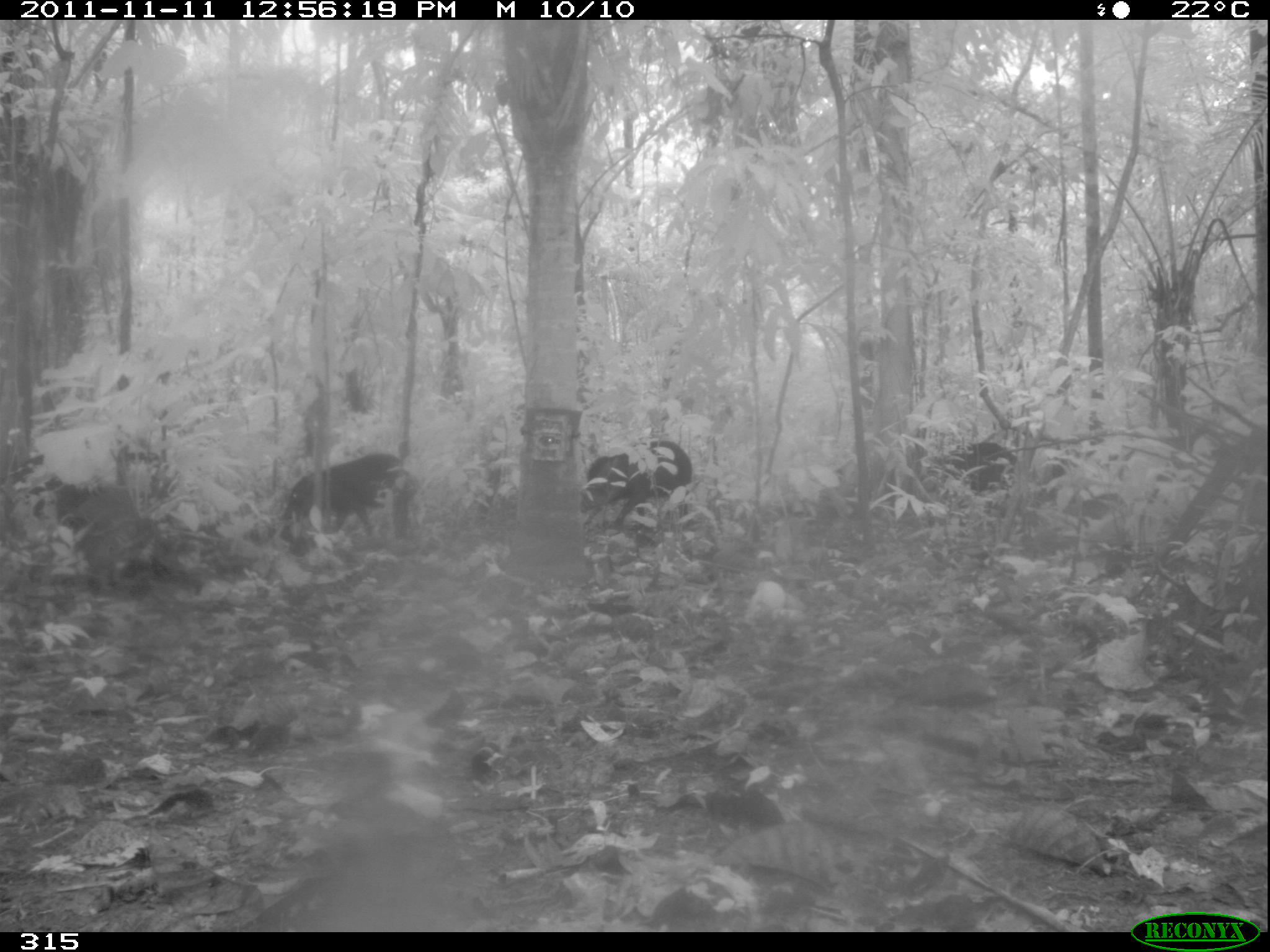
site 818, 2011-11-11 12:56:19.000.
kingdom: Animalia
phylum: Chordata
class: Mammalia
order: Artiodactyla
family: Tayassuidae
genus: Tayassu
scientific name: Tayassu pecari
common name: white-lipped peccary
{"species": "Tayassu pecari (white-lipped peccary)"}